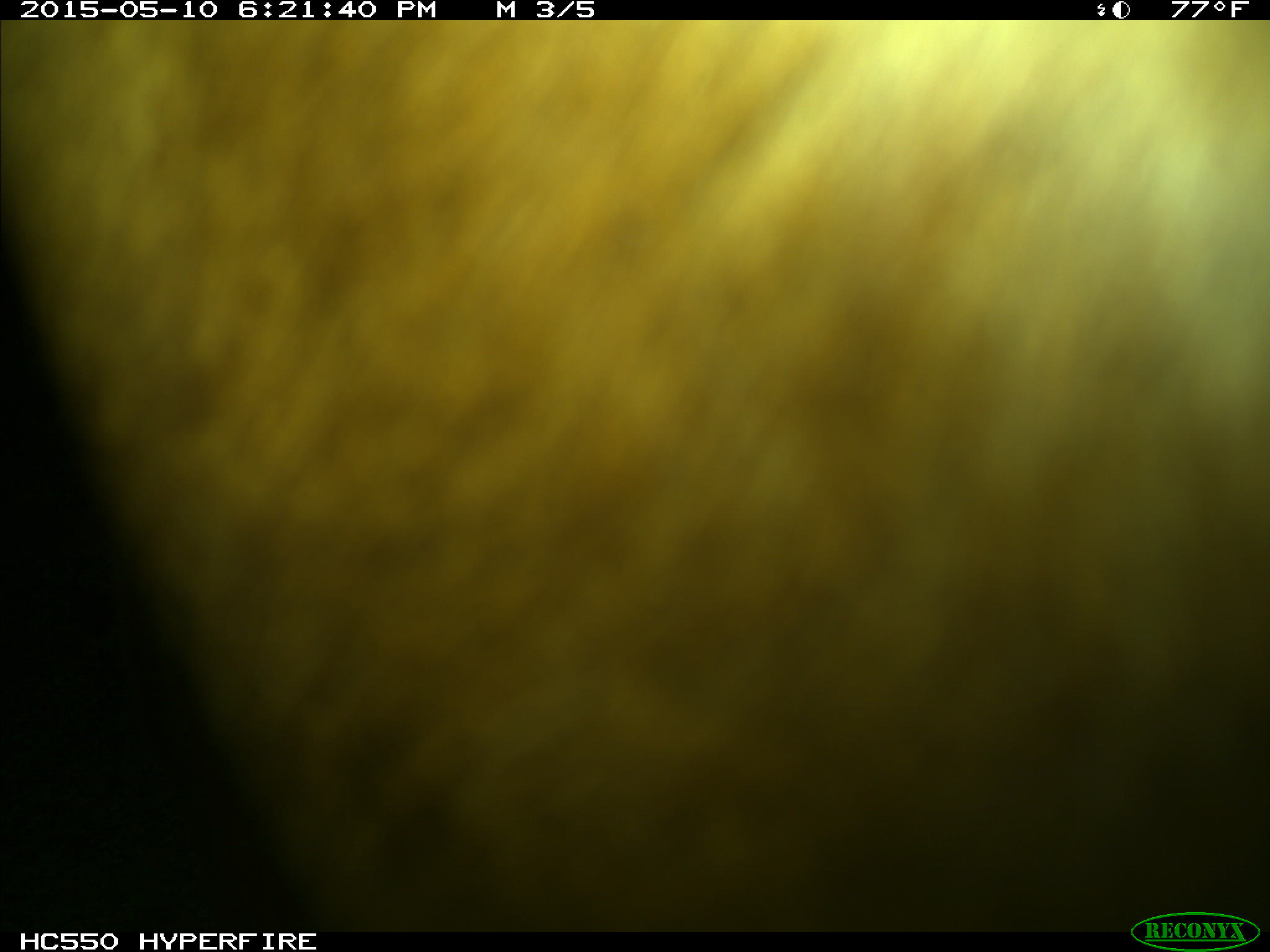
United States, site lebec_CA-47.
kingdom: Animalia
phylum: Chordata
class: Mammalia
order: Artiodactyla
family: Bovidae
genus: Bos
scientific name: Bos taurus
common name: domestic cow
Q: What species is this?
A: Bos taurus (domestic cow).